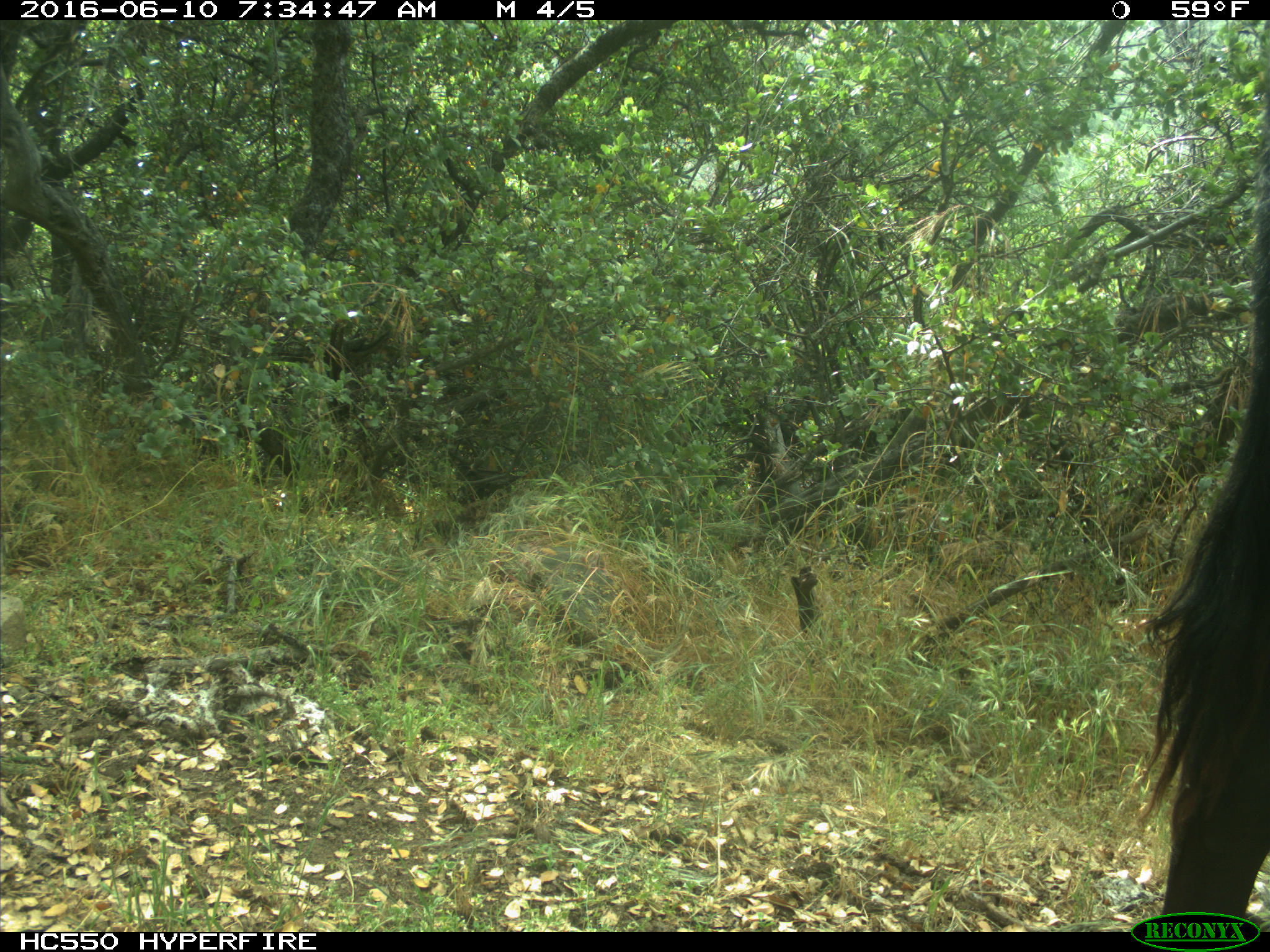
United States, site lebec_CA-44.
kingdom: Animalia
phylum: Chordata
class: Mammalia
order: Artiodactyla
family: Bovidae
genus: Bos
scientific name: Bos taurus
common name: domestic cow